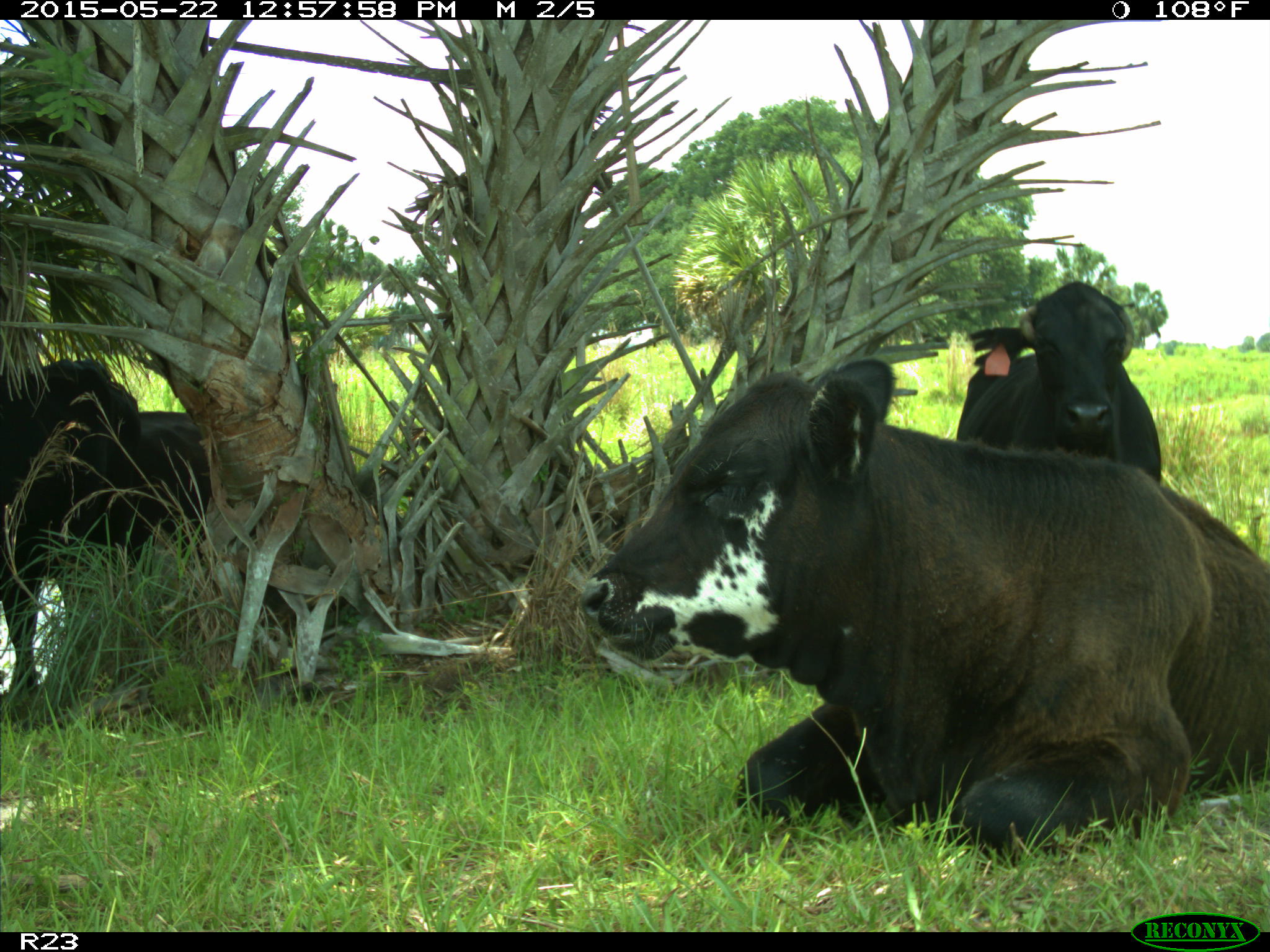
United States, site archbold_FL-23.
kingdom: Animalia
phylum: Chordata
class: Mammalia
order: Artiodactyla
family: Bovidae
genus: Bos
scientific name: Bos taurus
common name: domestic cow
Bos taurus (domestic cow).